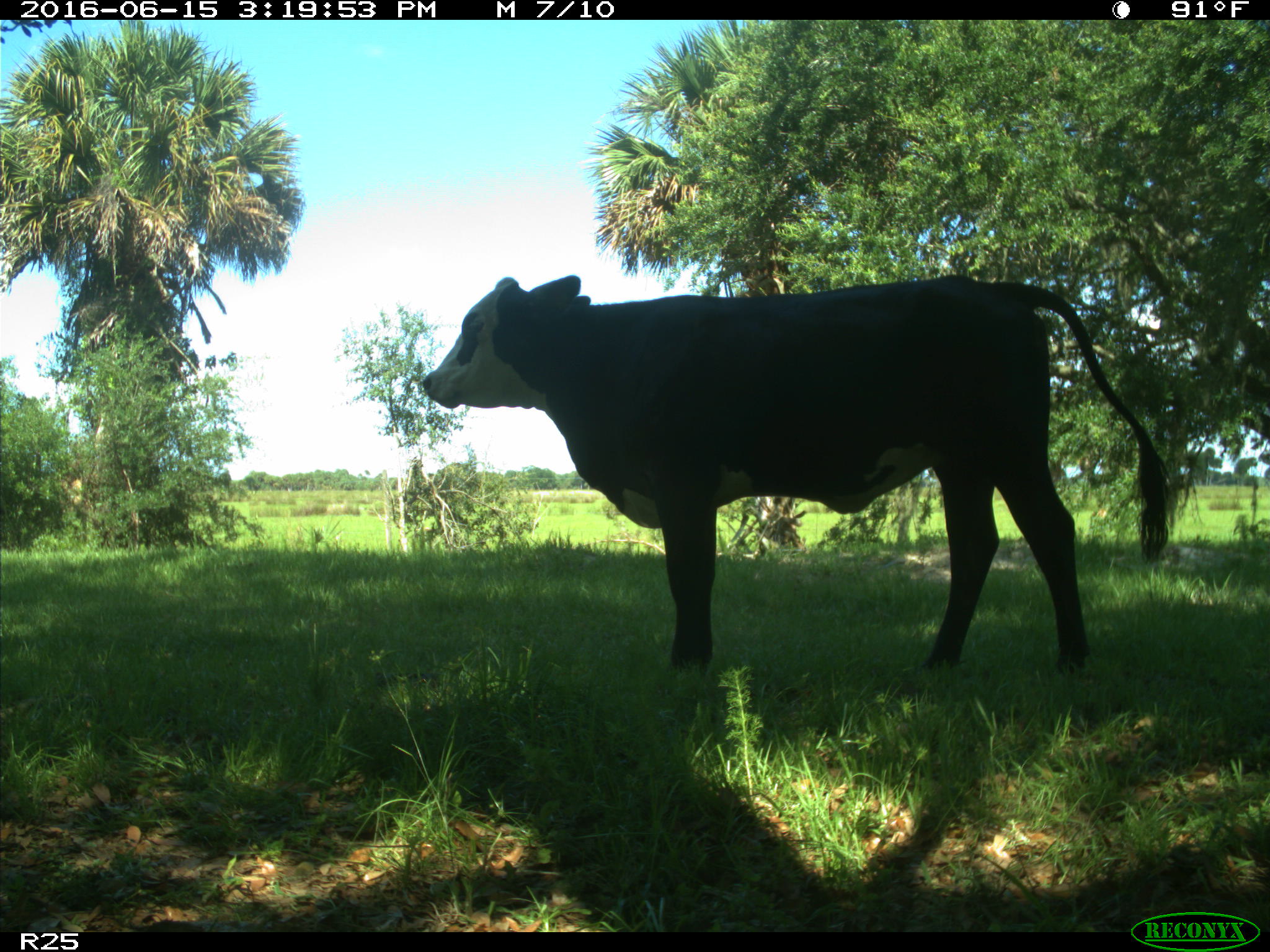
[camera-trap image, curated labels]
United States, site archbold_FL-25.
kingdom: Animalia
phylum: Chordata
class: Mammalia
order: Artiodactyla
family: Bovidae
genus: Bos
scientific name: Bos taurus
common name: domestic cow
Bos taurus (domestic cow).